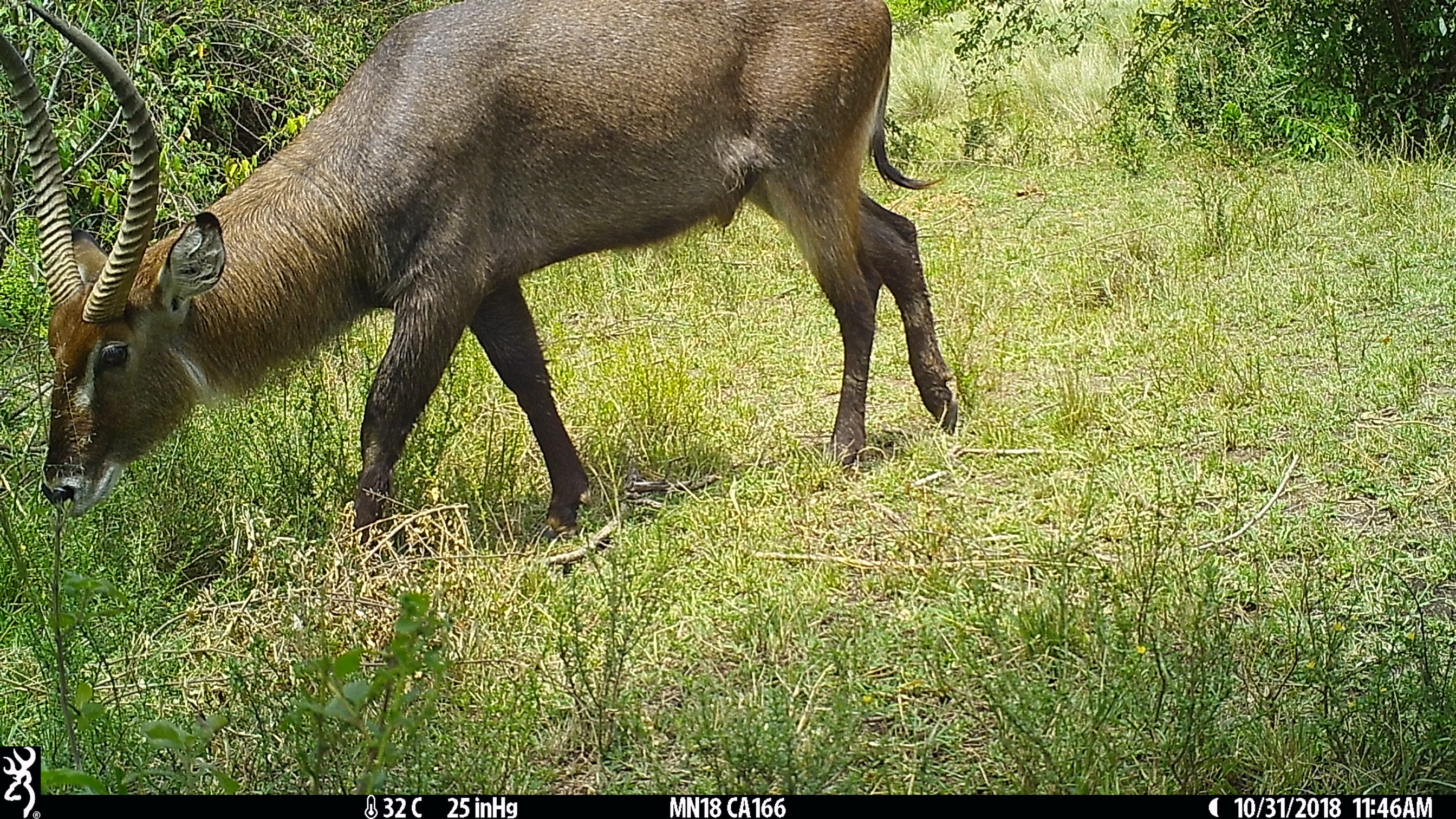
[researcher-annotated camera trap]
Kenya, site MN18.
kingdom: Animalia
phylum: Chordata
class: Mammalia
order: Artiodactyla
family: Bovidae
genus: Kobus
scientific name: Kobus ellipsiprymnus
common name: waterbuck